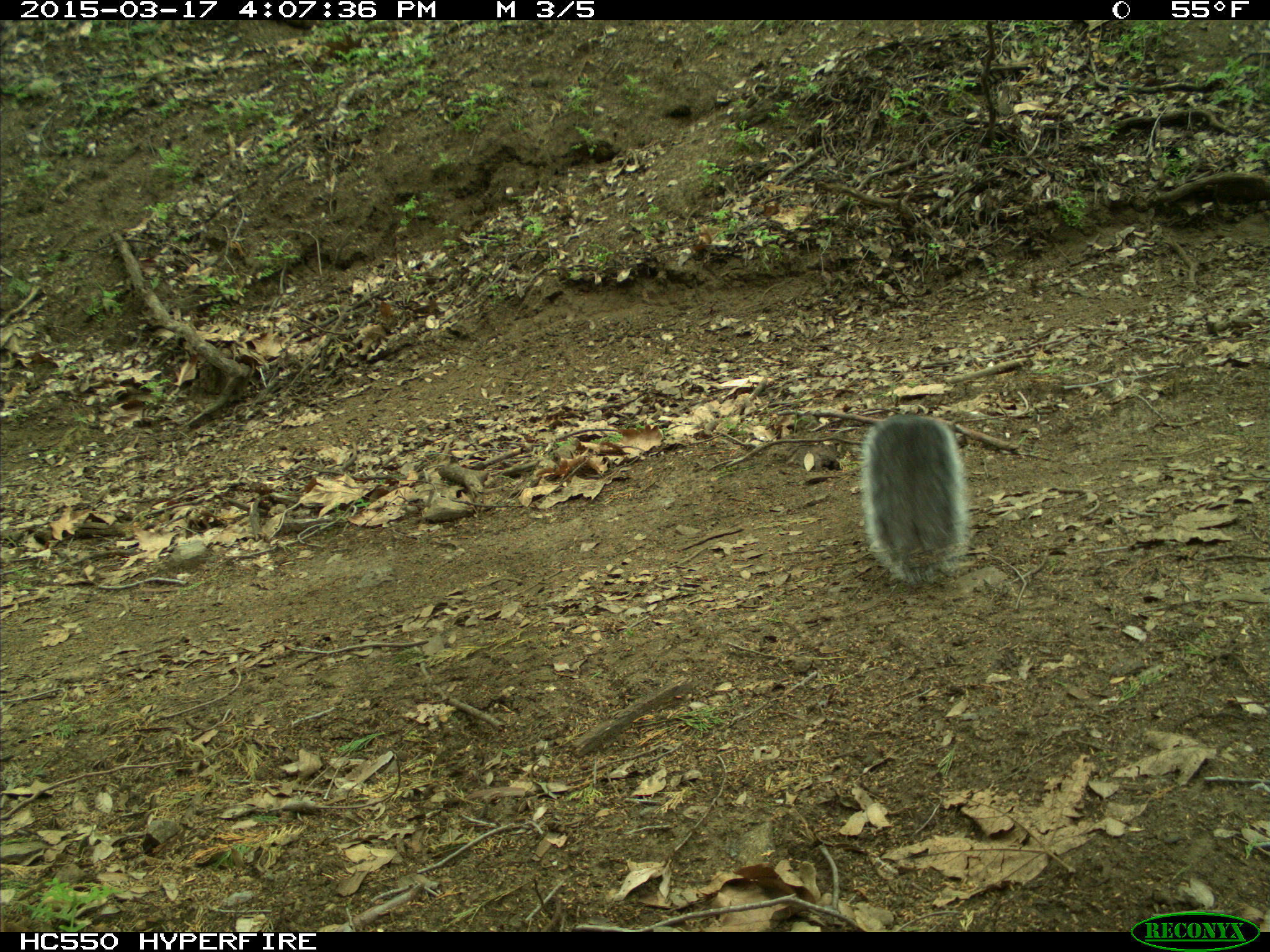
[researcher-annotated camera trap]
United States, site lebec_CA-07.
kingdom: Animalia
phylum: Chordata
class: Mammalia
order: Rodentia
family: Sciuridae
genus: Sciurus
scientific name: Sciurus carolinensis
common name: eastern gray squirrel